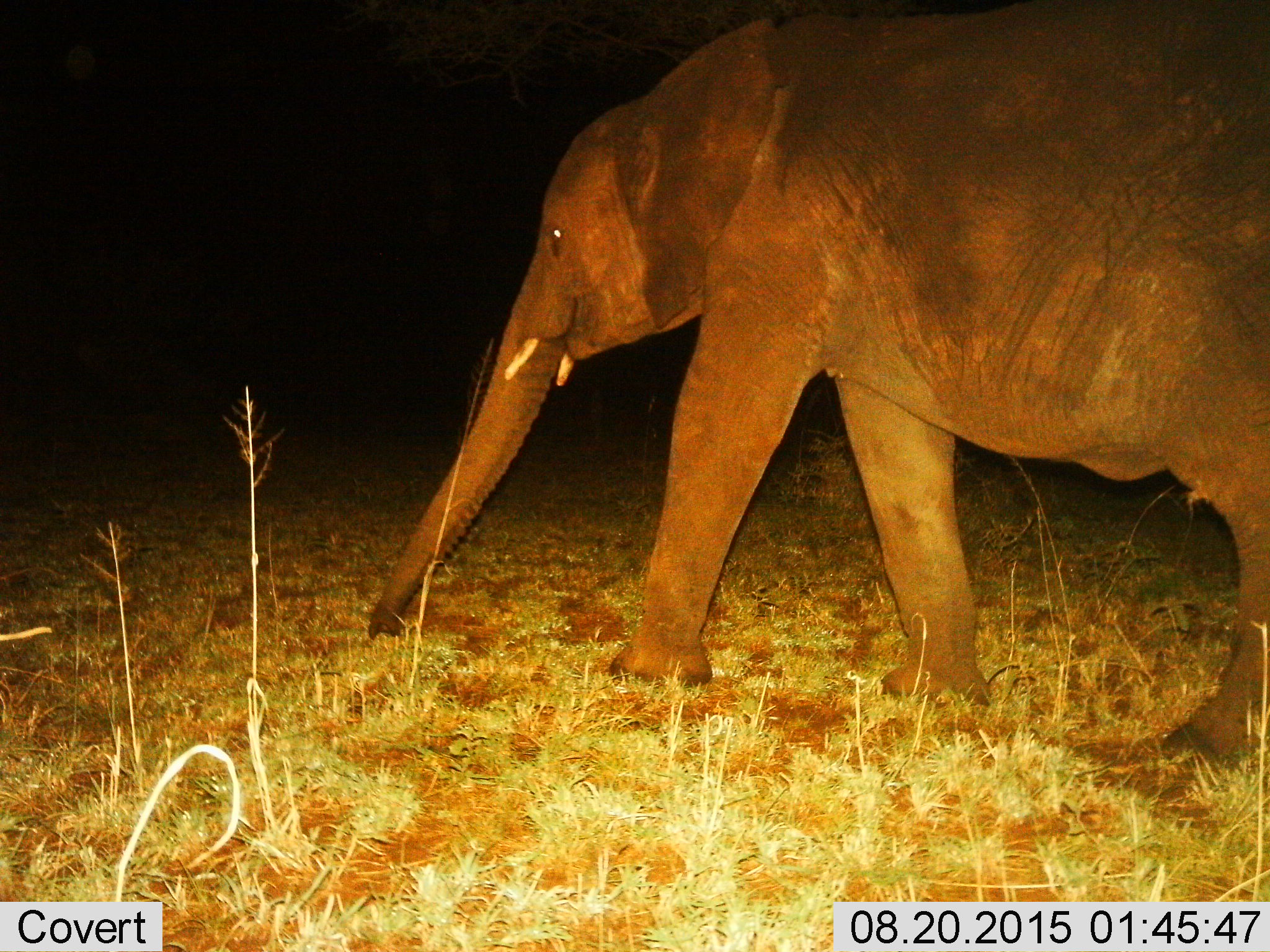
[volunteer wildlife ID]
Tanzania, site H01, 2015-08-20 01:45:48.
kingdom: Animalia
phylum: Chordata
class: Mammalia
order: Proboscidea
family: Elephantidae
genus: Loxodonta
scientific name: Loxodonta africana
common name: african bush elephant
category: elephant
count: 1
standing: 10%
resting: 0%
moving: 90%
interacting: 0%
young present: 30%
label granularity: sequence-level